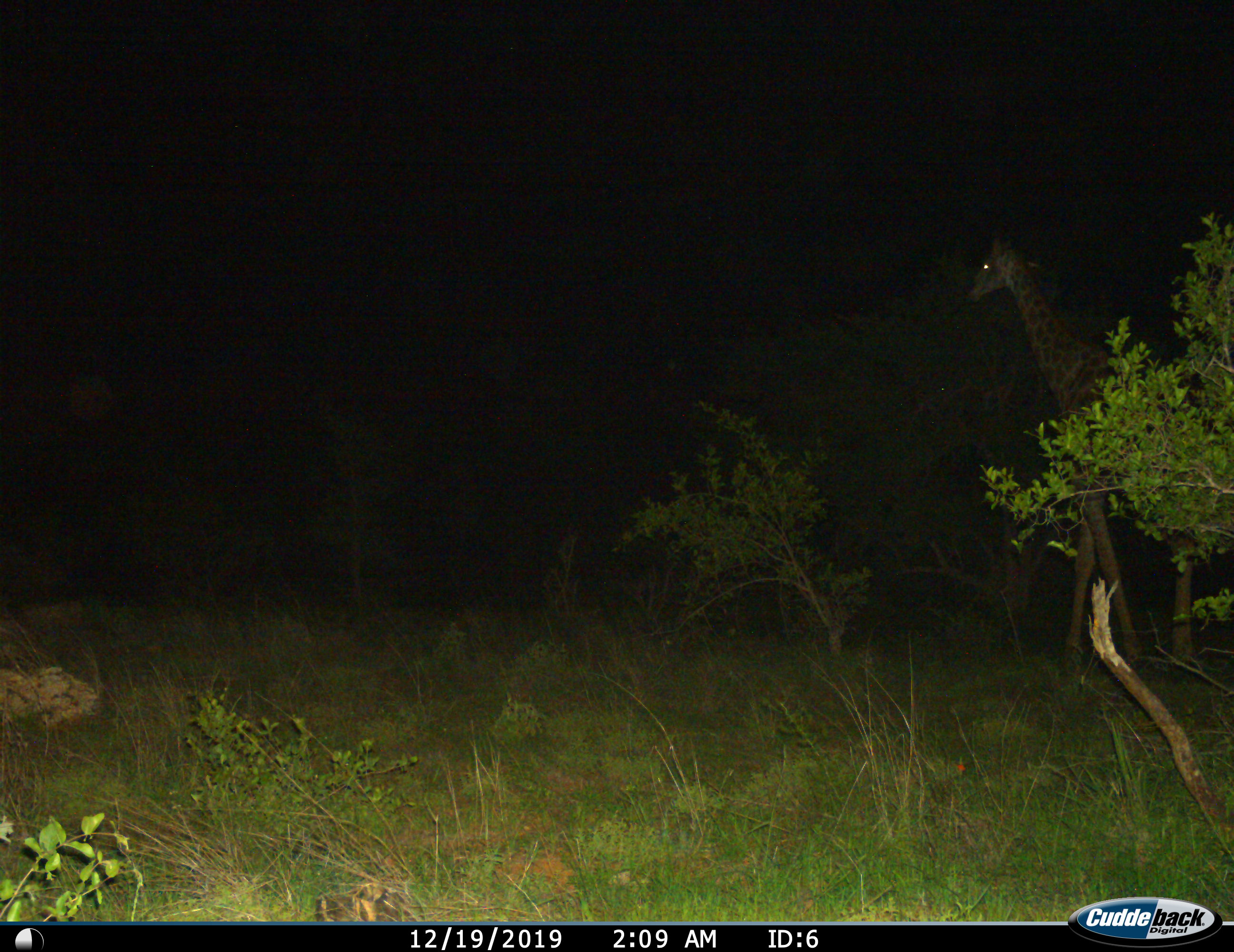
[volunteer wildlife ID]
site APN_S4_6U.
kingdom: Animalia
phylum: Chordata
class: Mammalia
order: Artiodactyla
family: Giraffidae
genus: Giraffa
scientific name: Giraffa camelopardalis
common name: giraffe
Giraffe (Giraffa camelopardalis), count 1. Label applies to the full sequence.